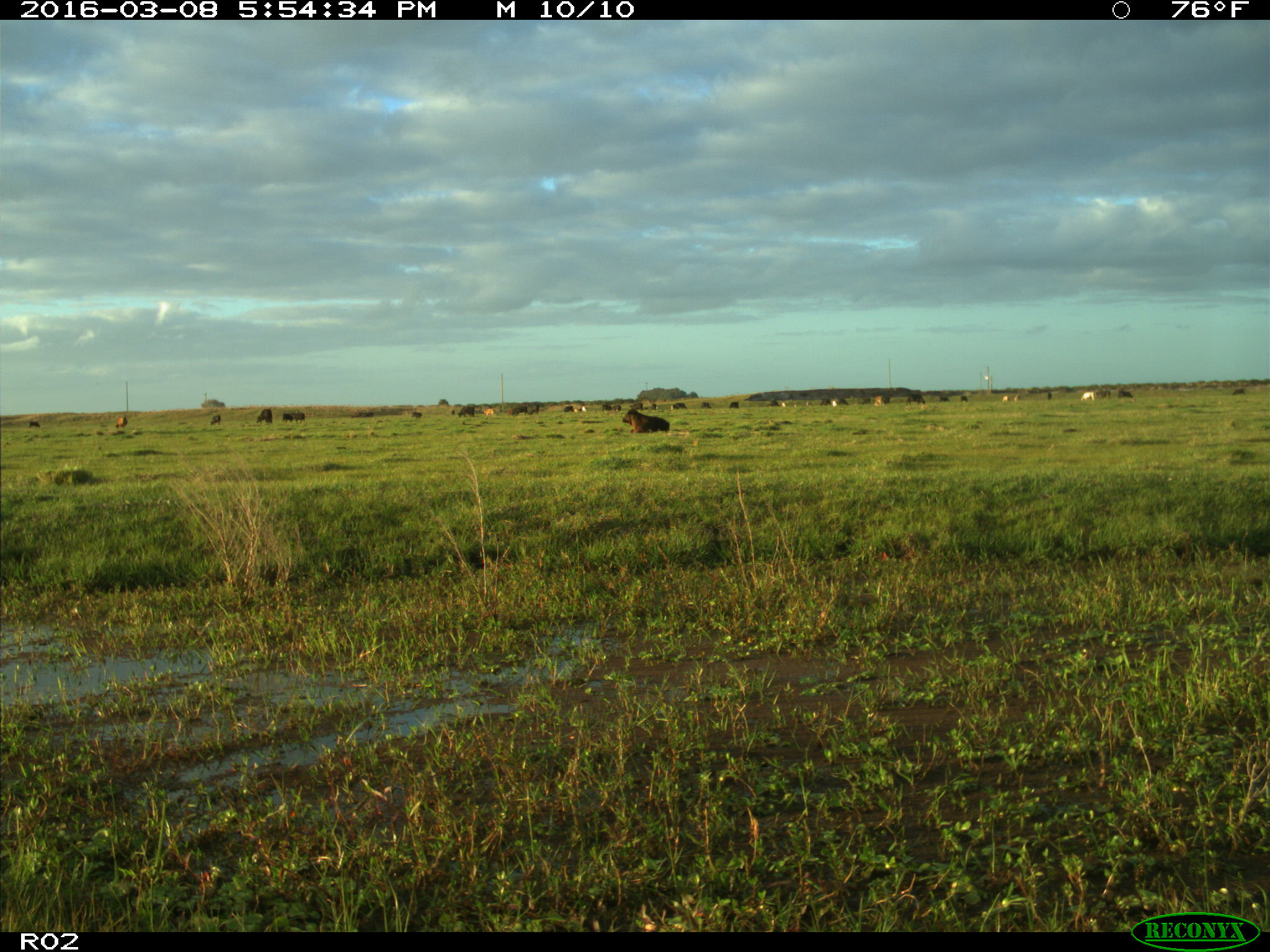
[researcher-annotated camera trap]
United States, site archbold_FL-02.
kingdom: Animalia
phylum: Chordata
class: Mammalia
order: Artiodactyla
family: Bovidae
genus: Bos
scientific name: Bos taurus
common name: domestic cow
Bos taurus (domestic cow).